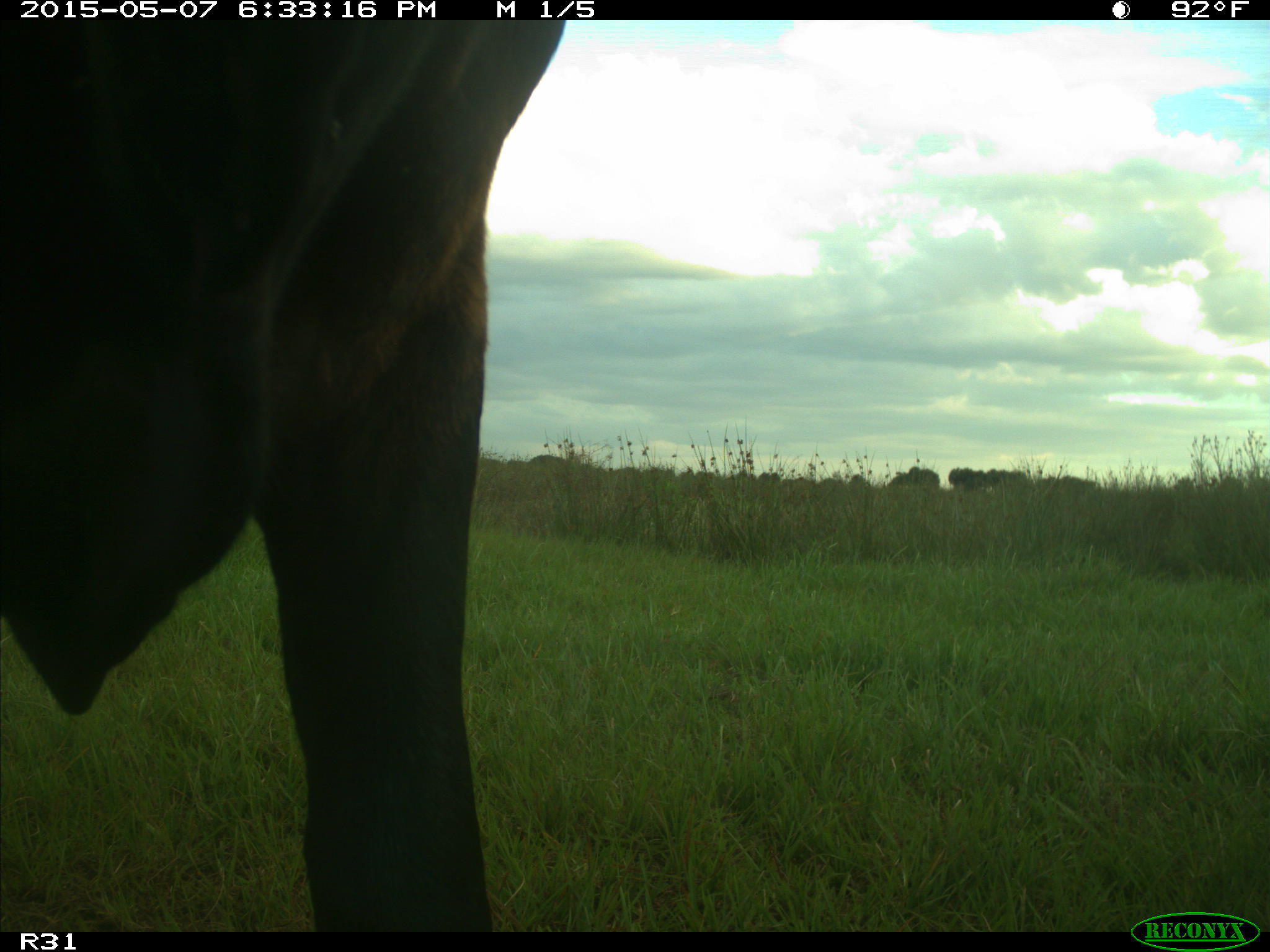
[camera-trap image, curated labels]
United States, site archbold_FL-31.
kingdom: Animalia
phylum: Chordata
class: Mammalia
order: Artiodactyla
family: Bovidae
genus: Bos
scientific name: Bos taurus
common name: domestic cow